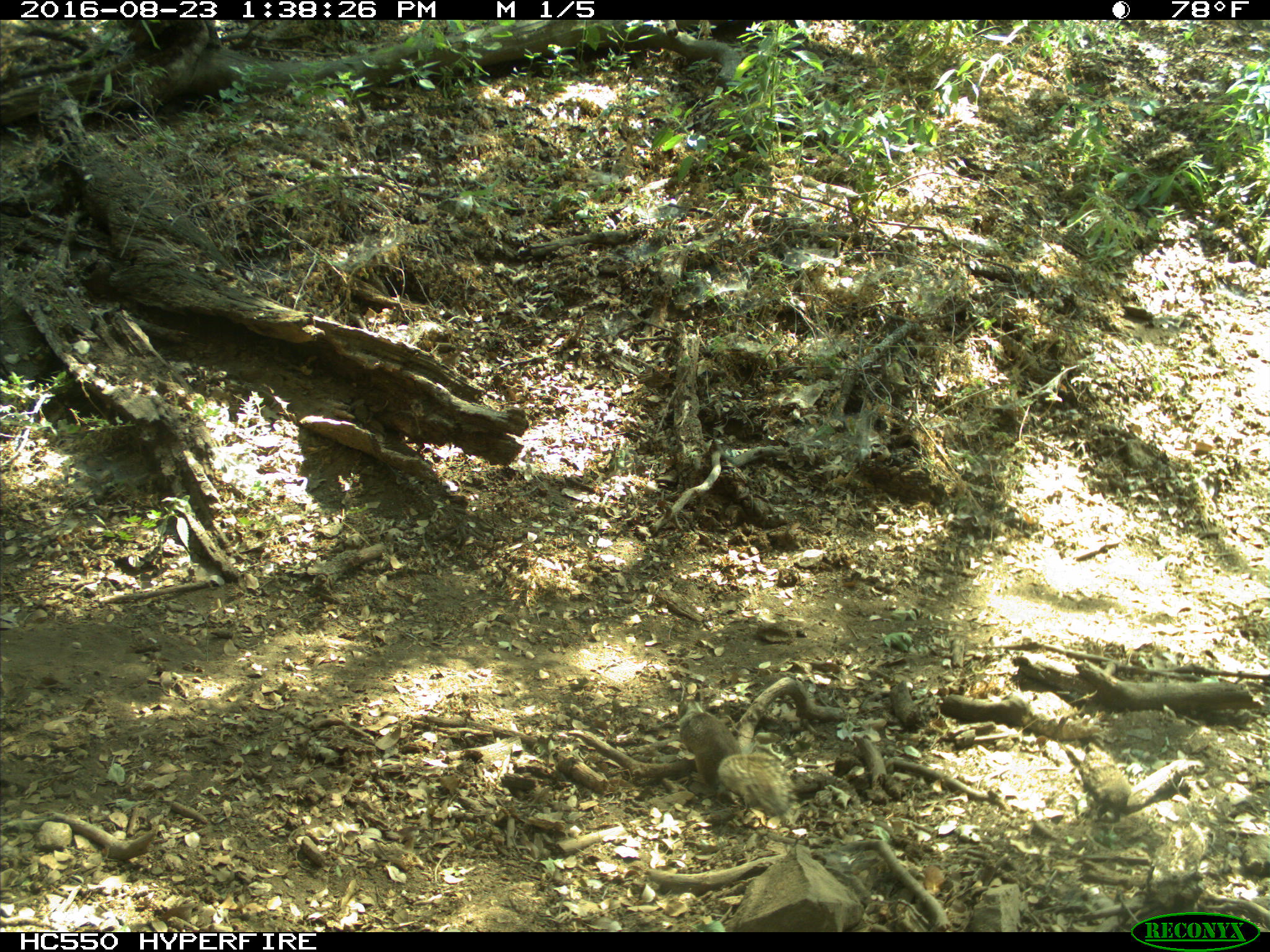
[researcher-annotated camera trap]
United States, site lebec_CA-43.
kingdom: Animalia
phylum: Chordata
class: Mammalia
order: Rodentia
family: Sciuridae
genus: Otospermophilus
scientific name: Otospermophilus beecheyi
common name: california ground squirrel